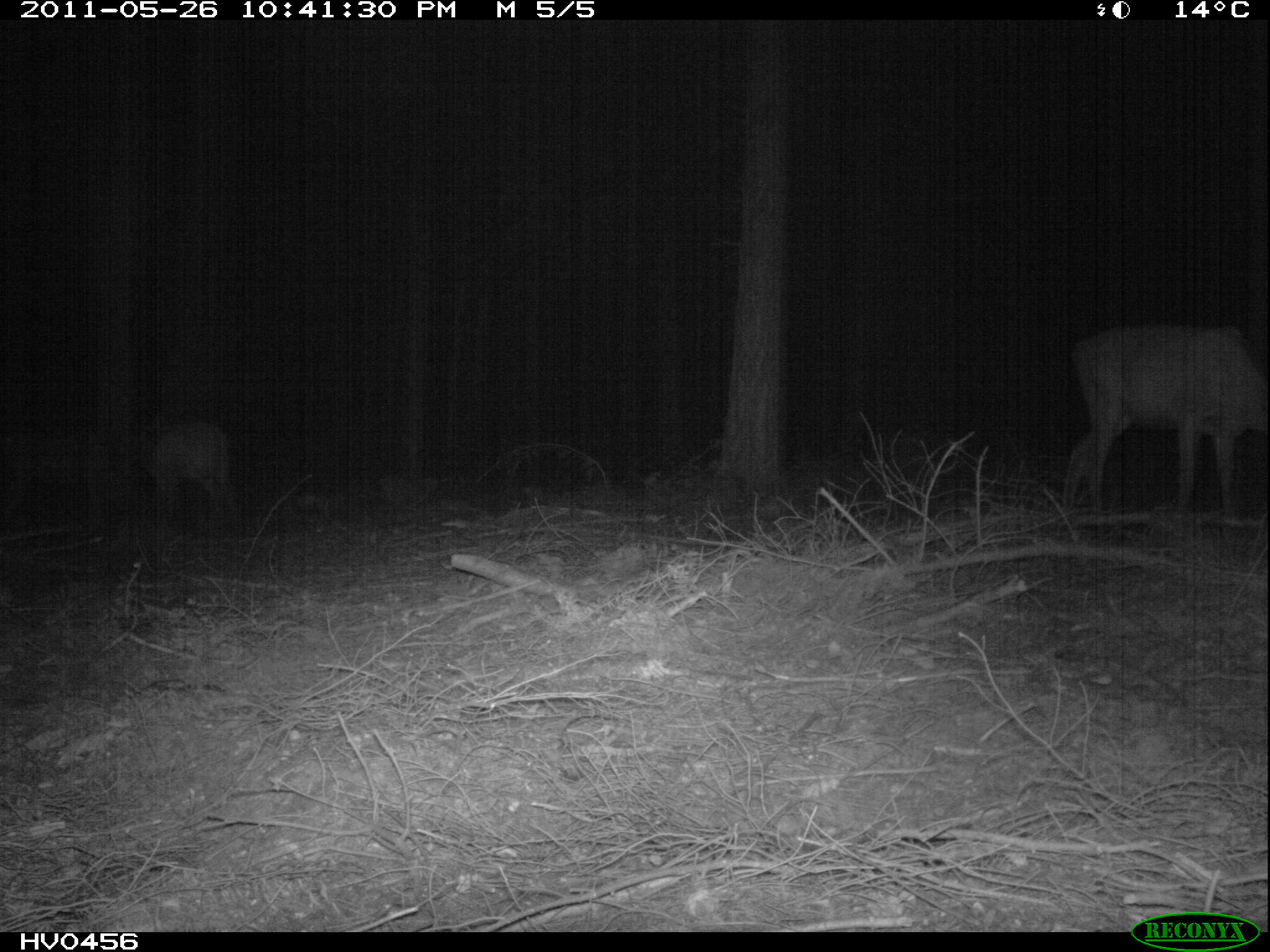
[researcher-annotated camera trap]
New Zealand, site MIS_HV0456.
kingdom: Animalia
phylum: Chordata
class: Mammalia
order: Artiodactyla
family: Cervidae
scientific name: Cervidae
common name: deer